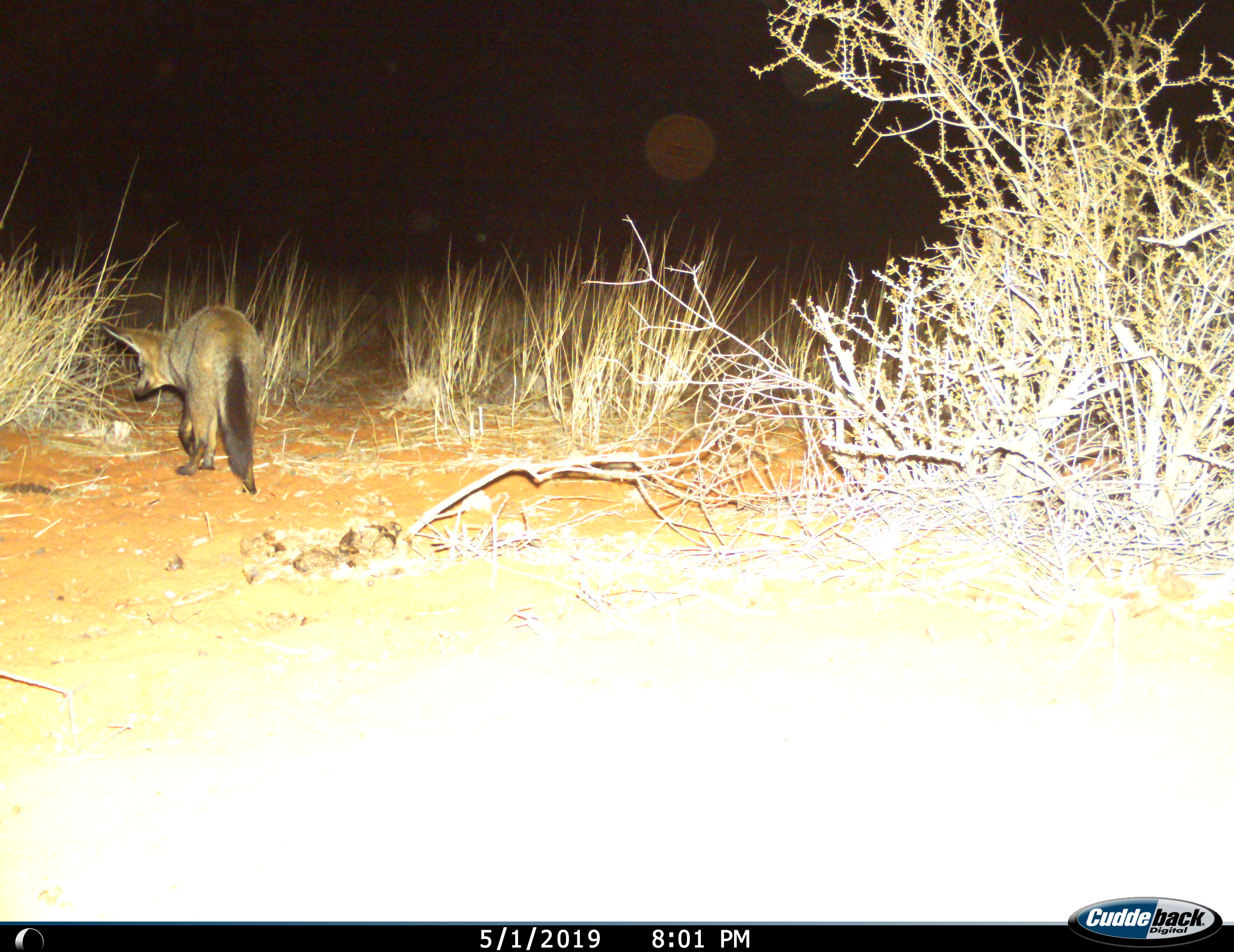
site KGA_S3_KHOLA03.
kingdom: Animalia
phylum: Chordata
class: Mammalia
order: Carnivora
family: Canidae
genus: Otocyon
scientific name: Otocyon megalotis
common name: bat-eared fox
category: foxbateared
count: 1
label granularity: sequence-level